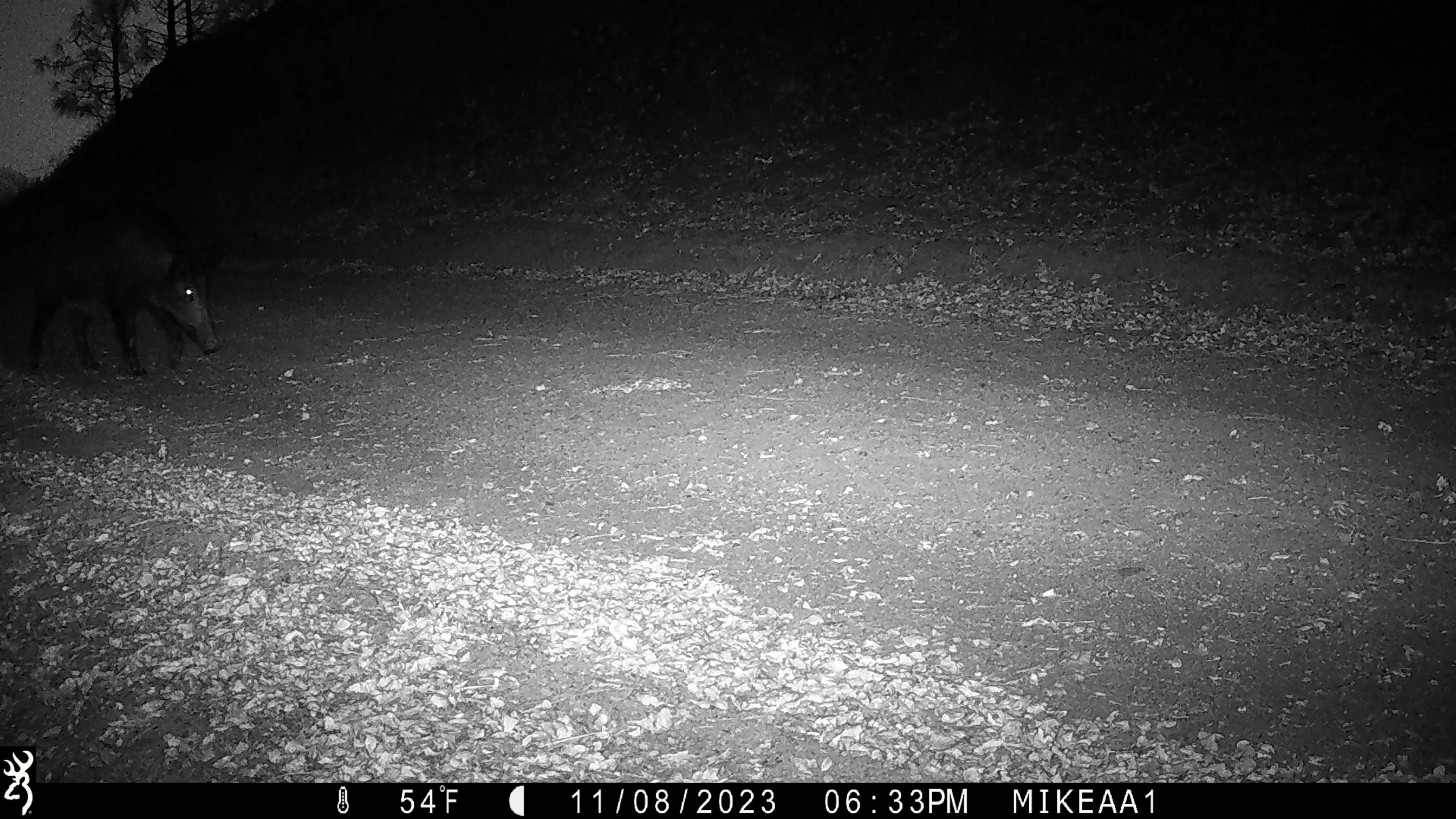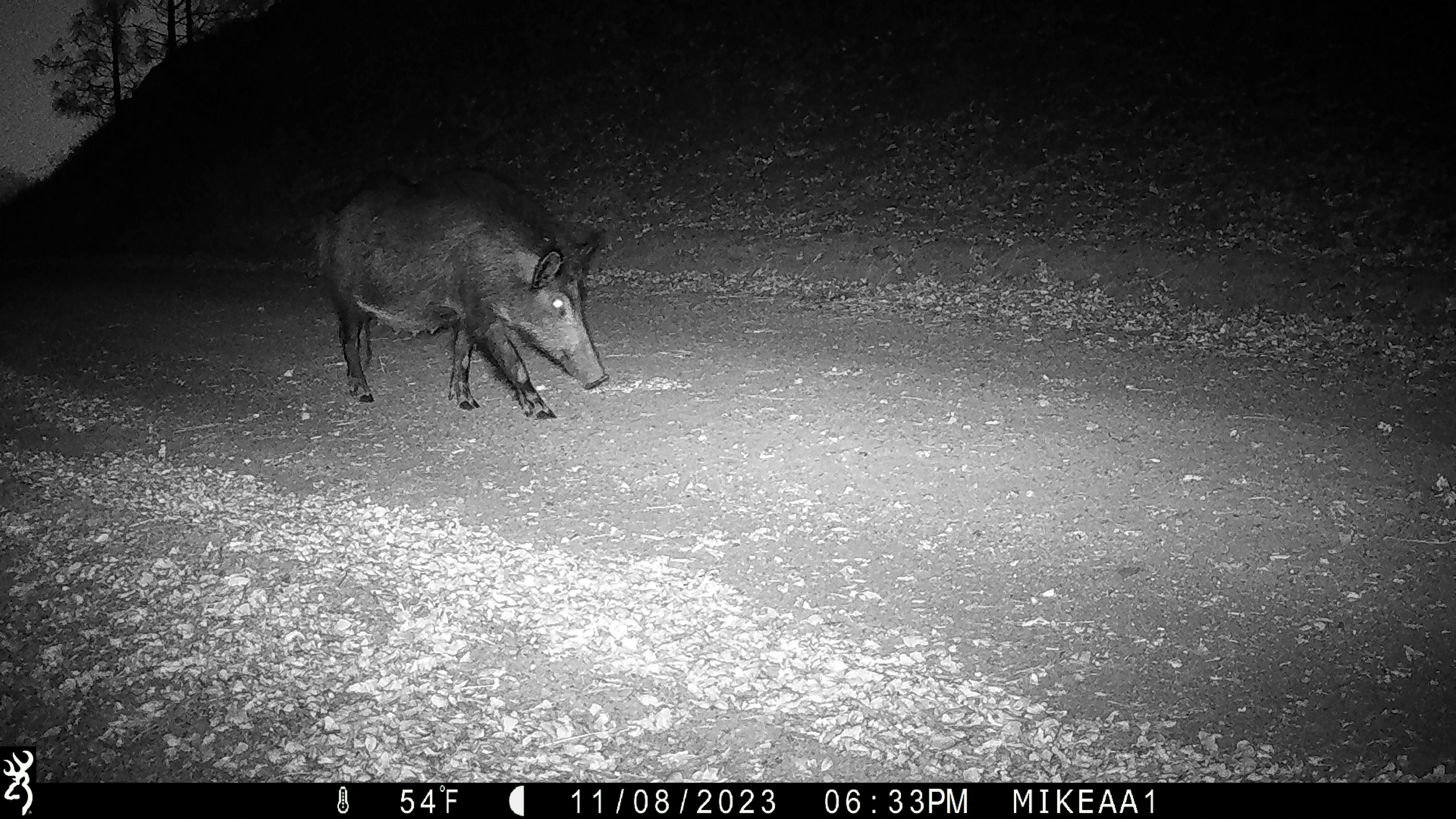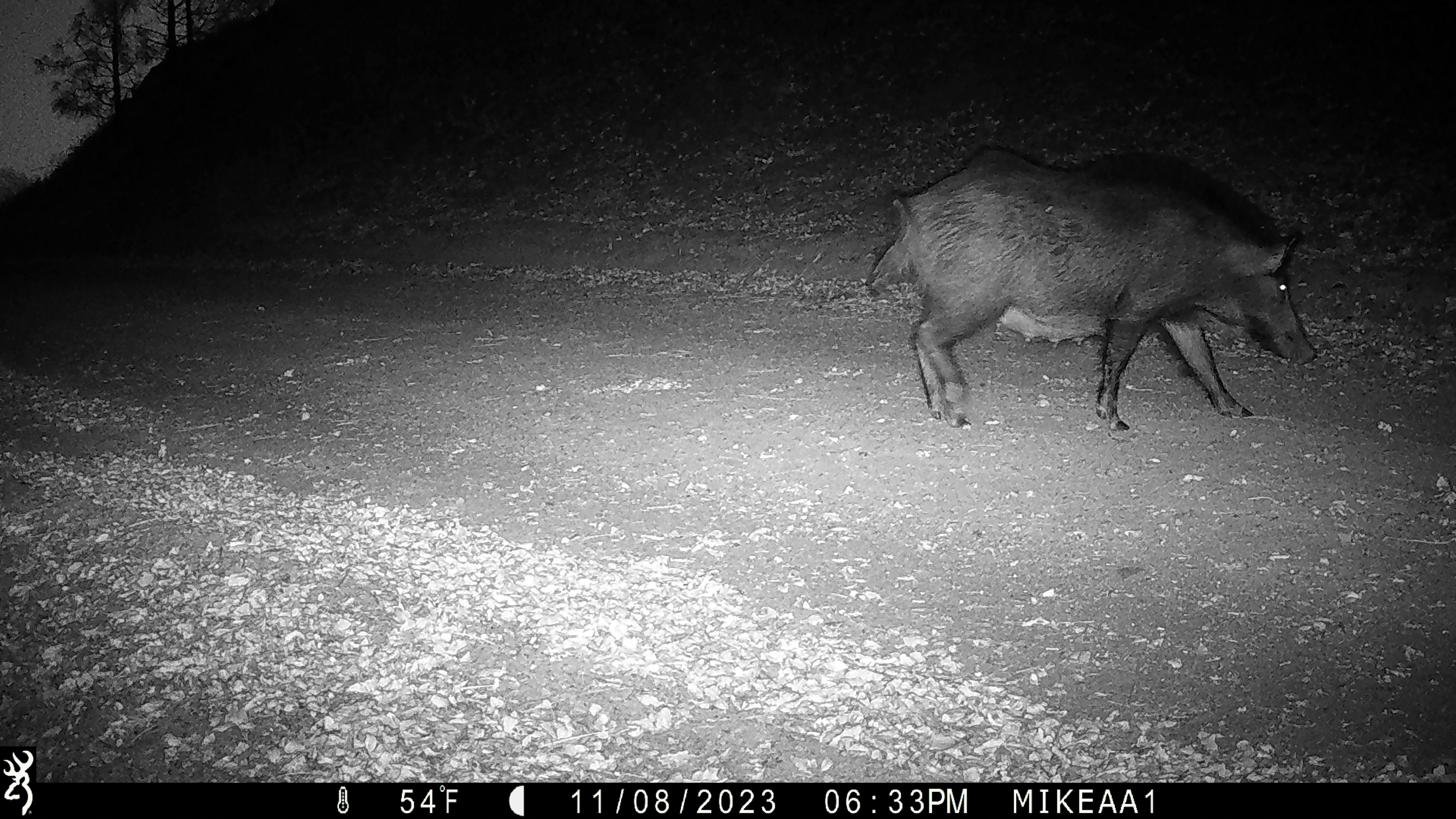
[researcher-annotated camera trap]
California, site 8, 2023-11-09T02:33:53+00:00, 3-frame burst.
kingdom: Animalia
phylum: Chordata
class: Mammalia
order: Artiodactyla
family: Suidae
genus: Sus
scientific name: Sus scrofa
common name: wild boar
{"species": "wild boar (Sus scrofa)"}